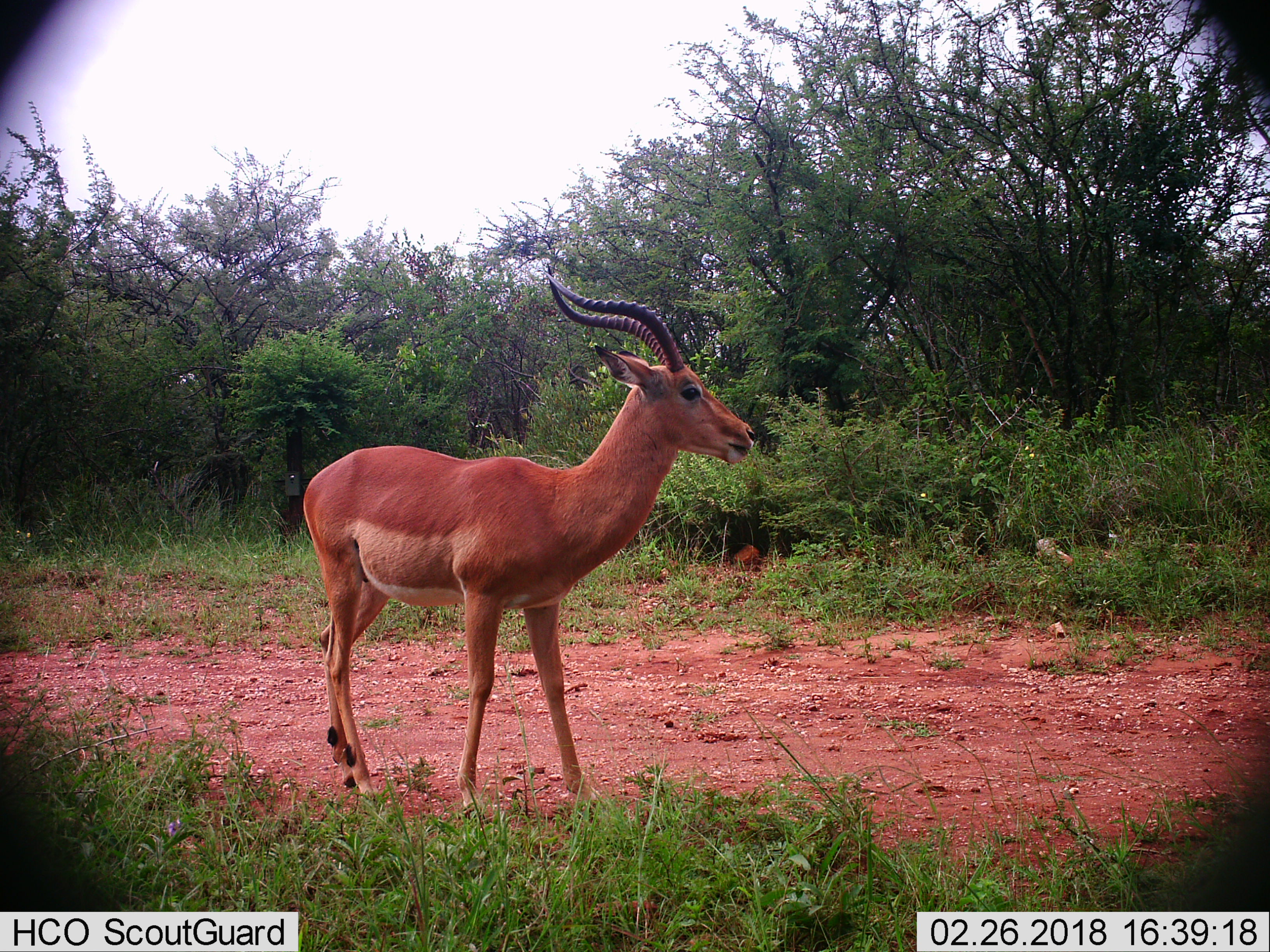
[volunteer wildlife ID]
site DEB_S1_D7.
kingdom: Animalia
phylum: Chordata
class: Mammalia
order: Artiodactyla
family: Bovidae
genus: Aepyceros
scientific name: Aepyceros melampus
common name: impala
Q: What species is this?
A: Impala (Aepyceros melampus).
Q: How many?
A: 1.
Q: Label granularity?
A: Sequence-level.